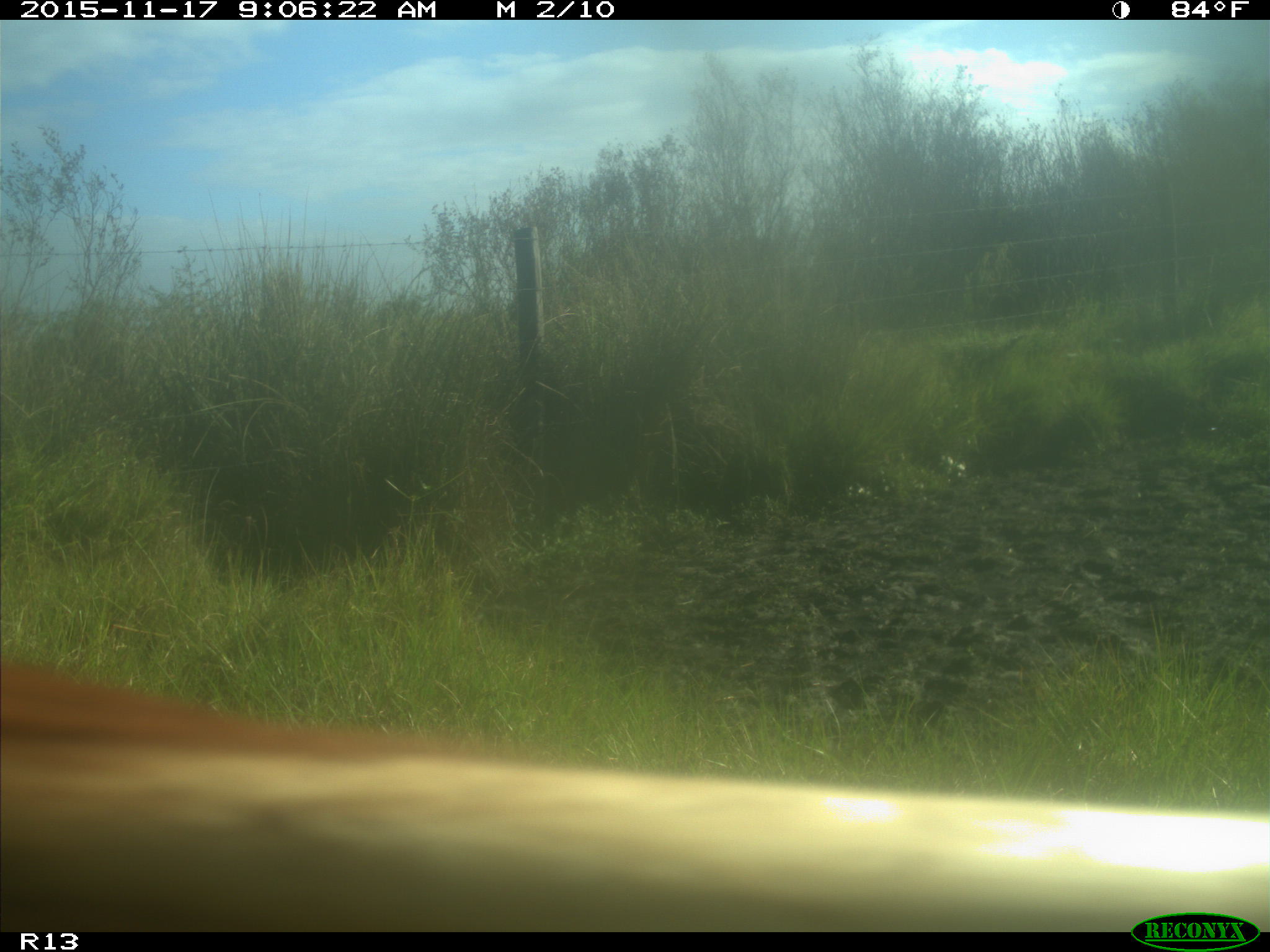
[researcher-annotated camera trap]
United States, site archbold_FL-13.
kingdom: Animalia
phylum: Chordata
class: Mammalia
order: Artiodactyla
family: Bovidae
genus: Bos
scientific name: Bos taurus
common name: domestic cow